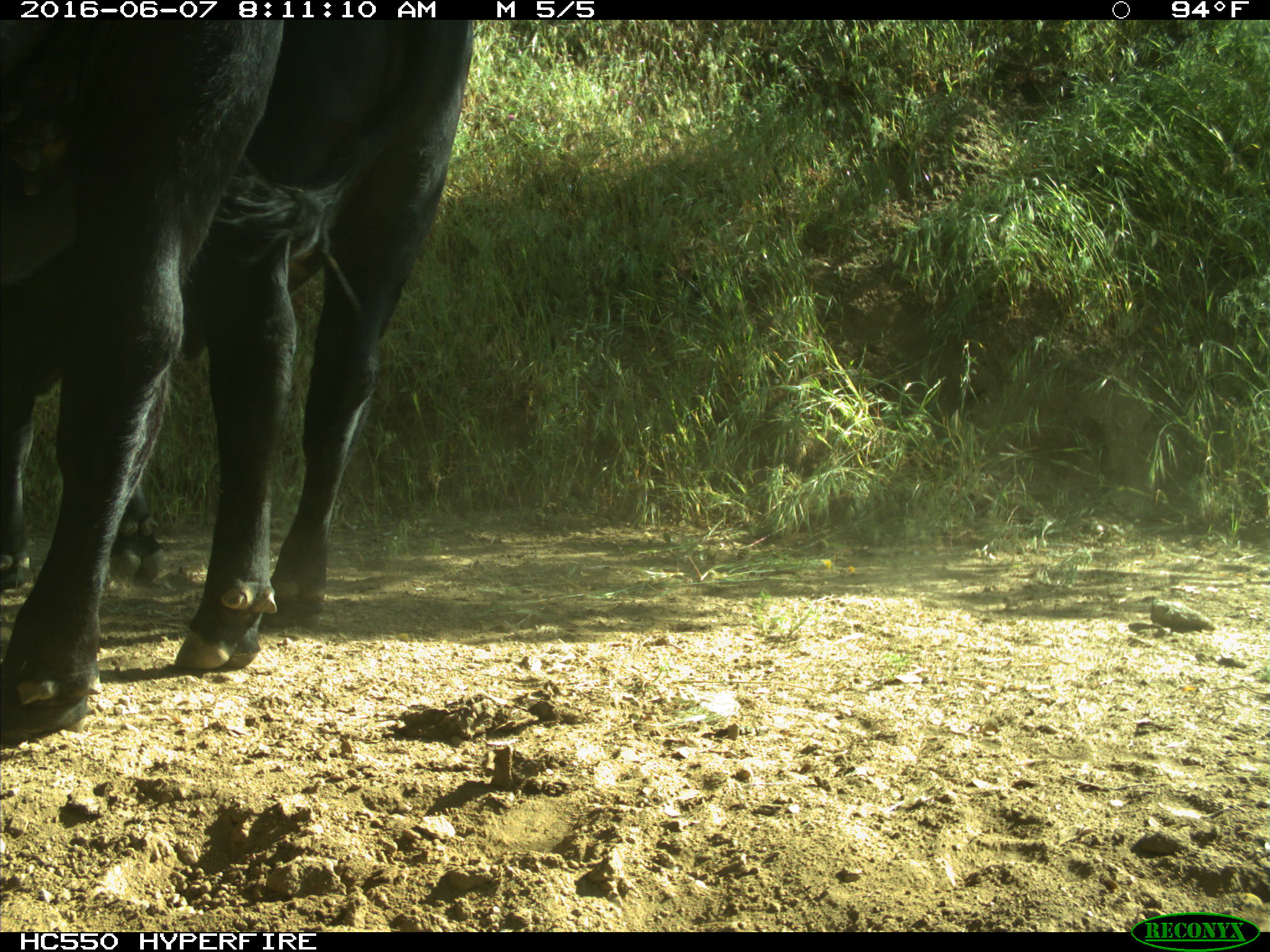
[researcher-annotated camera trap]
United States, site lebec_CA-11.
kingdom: Animalia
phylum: Chordata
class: Mammalia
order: Artiodactyla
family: Bovidae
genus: Bos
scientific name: Bos taurus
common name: domestic cow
Bos taurus (domestic cow).